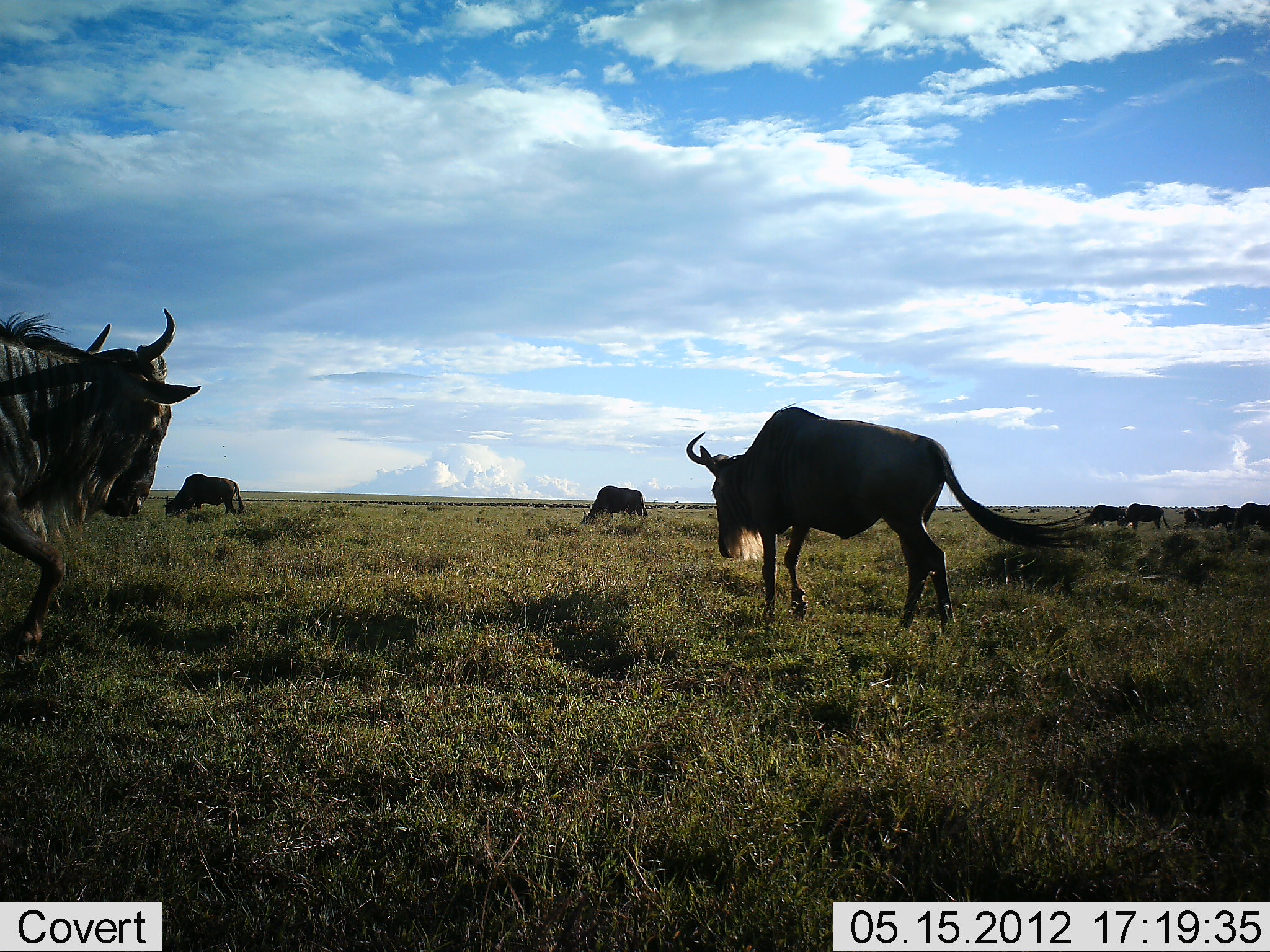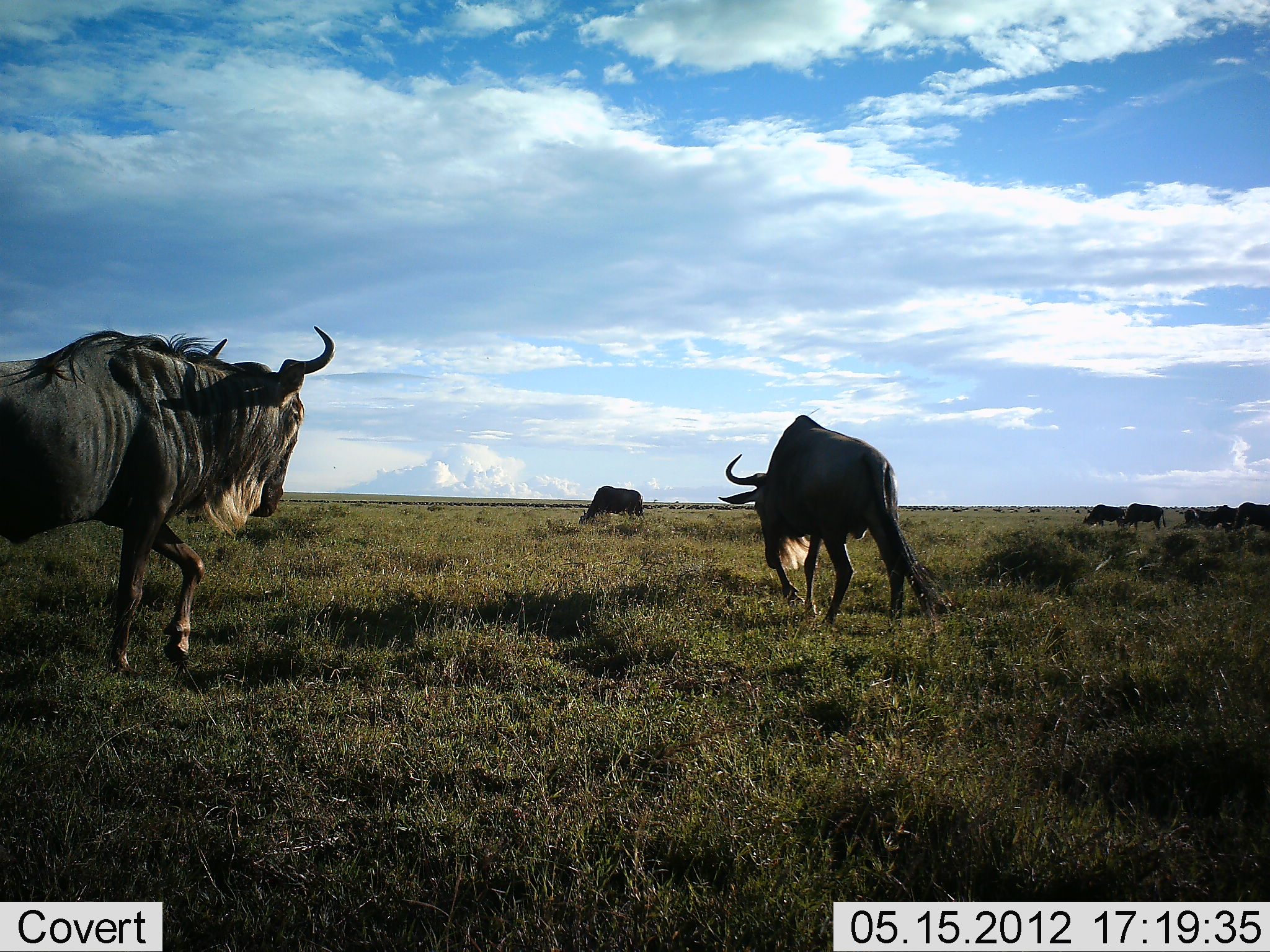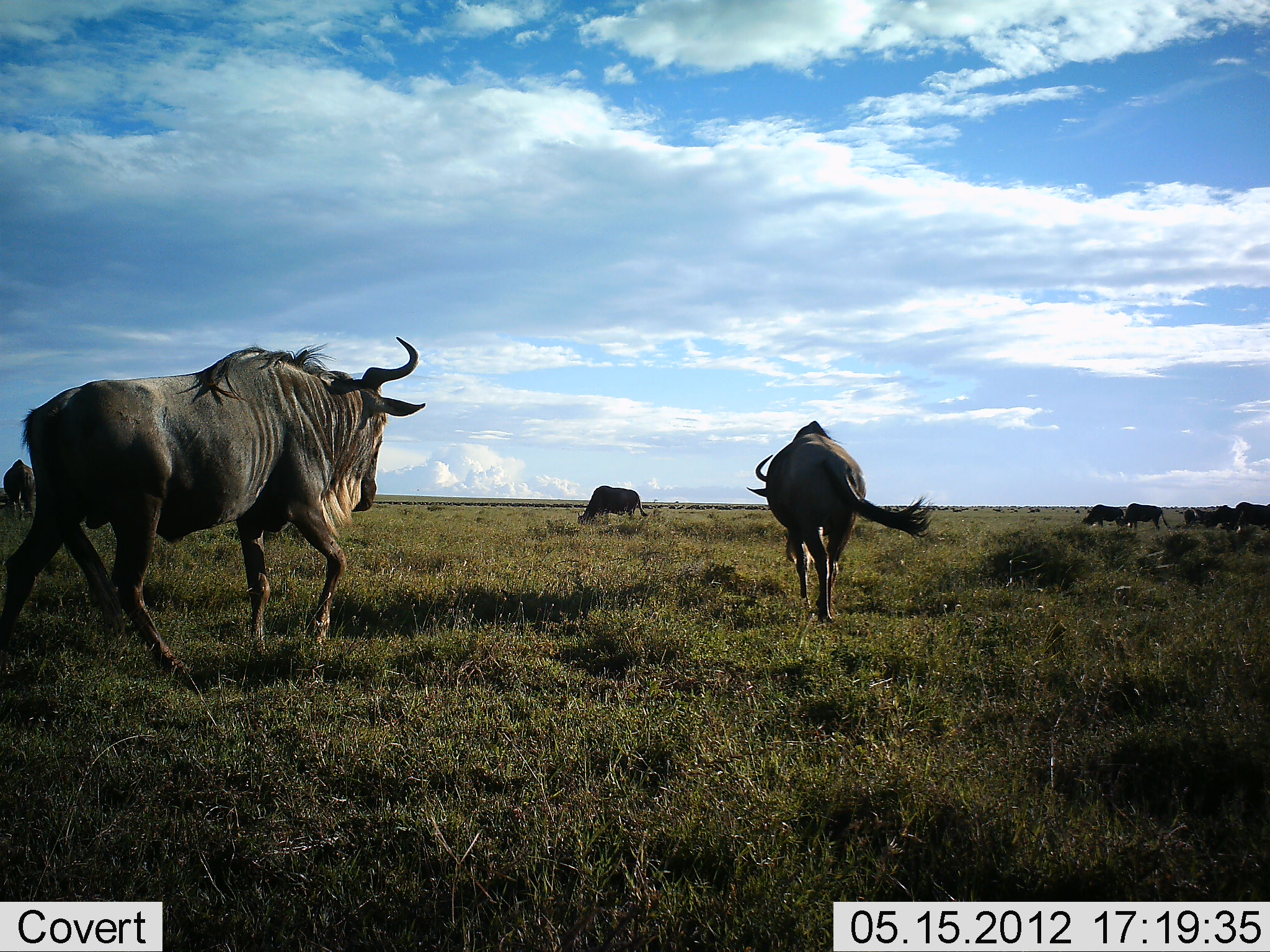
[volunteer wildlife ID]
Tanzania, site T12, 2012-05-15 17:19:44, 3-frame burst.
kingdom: Animalia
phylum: Chordata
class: Mammalia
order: Artiodactyla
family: Bovidae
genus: Connochaetes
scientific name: Connochaetes taurinus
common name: blue wildebeest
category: wildebeest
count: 9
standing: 40%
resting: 0%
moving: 100%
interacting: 0%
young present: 0%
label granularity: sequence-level